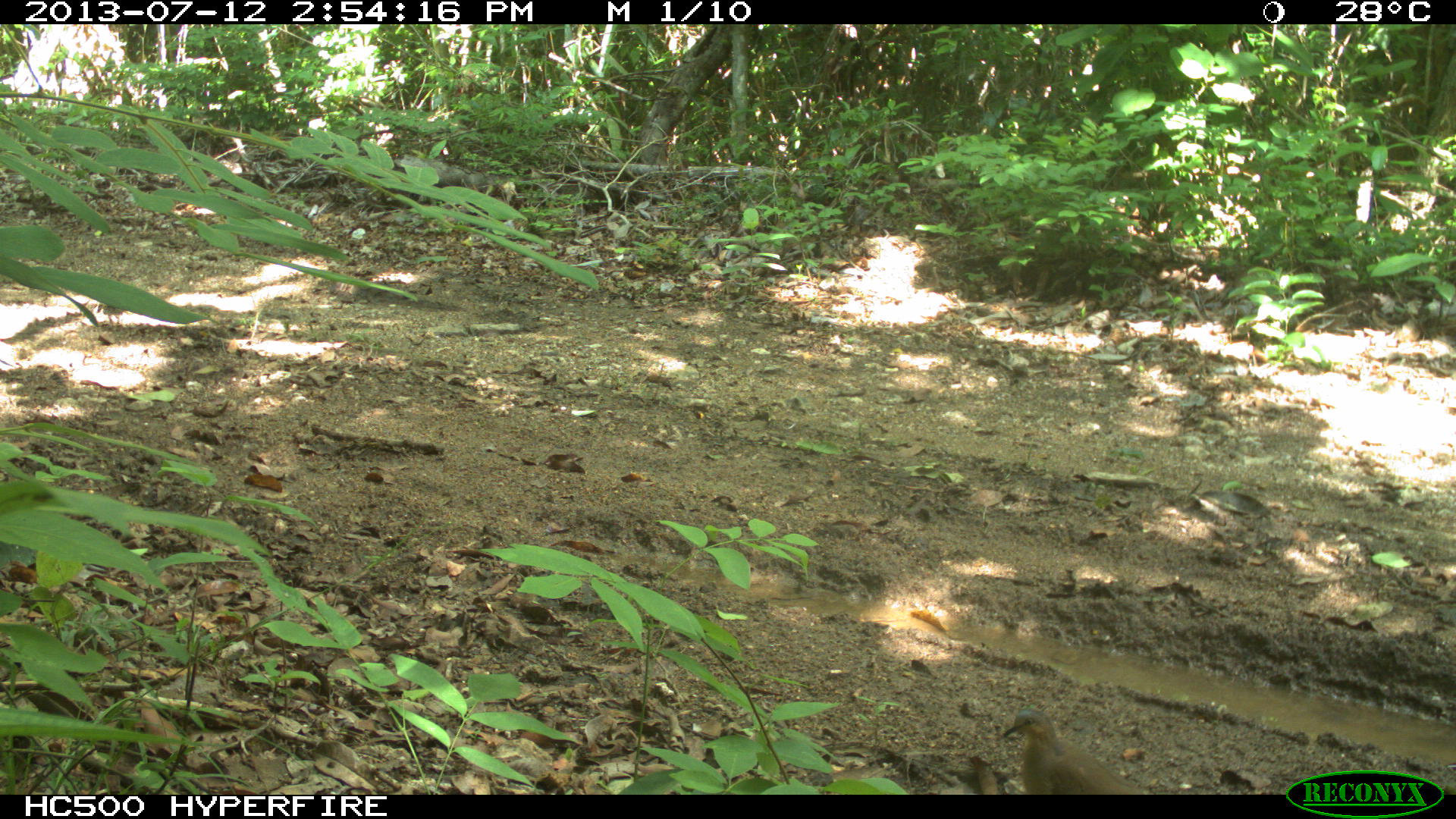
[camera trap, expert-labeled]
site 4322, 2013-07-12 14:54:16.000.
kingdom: Animalia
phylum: Chordata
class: Aves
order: Columbiformes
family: Columbidae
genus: Leptotila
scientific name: Leptotila plumbeiceps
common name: gray-headed dove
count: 1